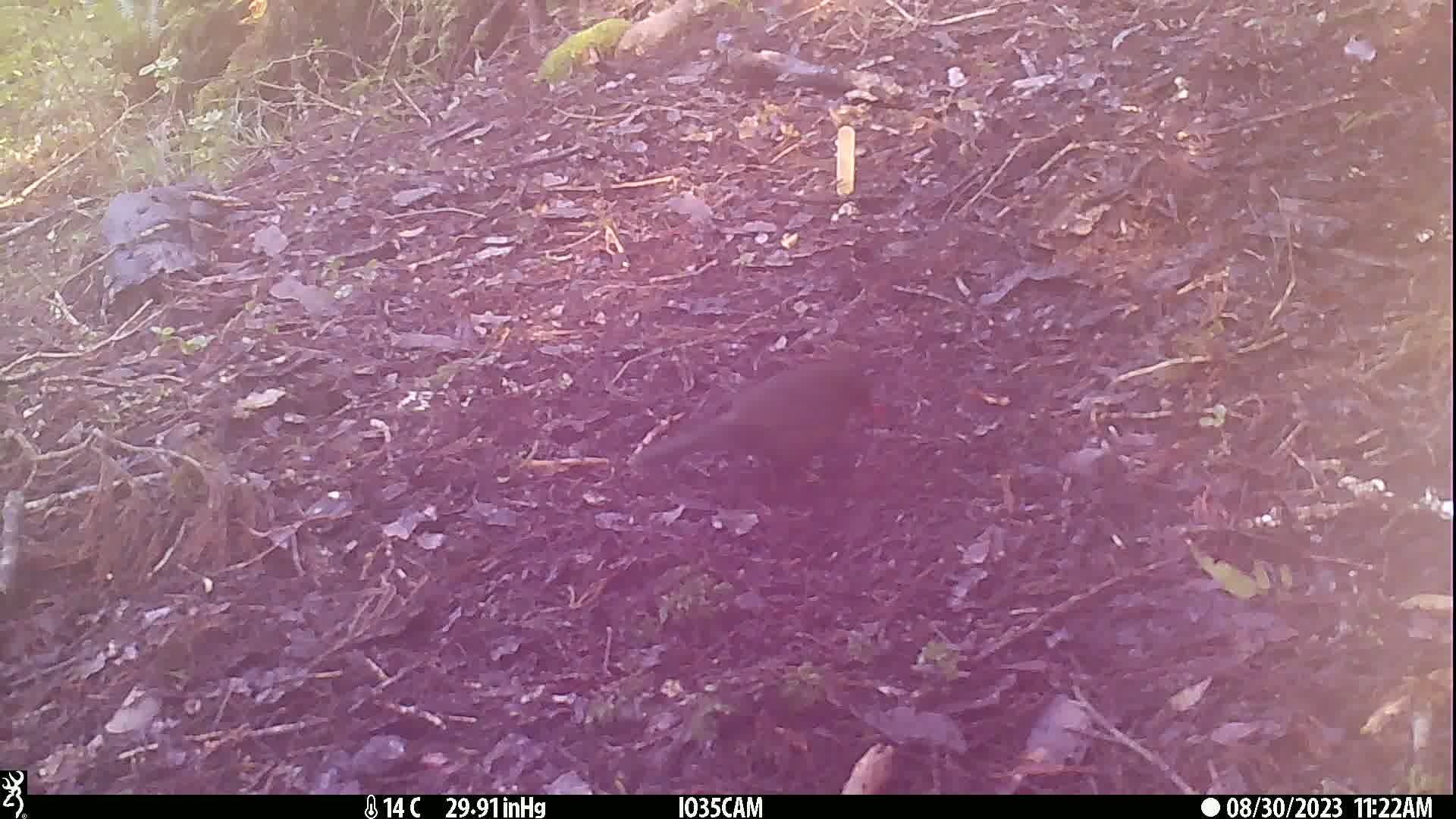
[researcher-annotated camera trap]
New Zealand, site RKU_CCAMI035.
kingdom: Animalia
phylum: Chordata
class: Aves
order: Passeriformes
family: Turdidae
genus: Turdus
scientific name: Turdus merula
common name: eurasian blackbird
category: blackbird